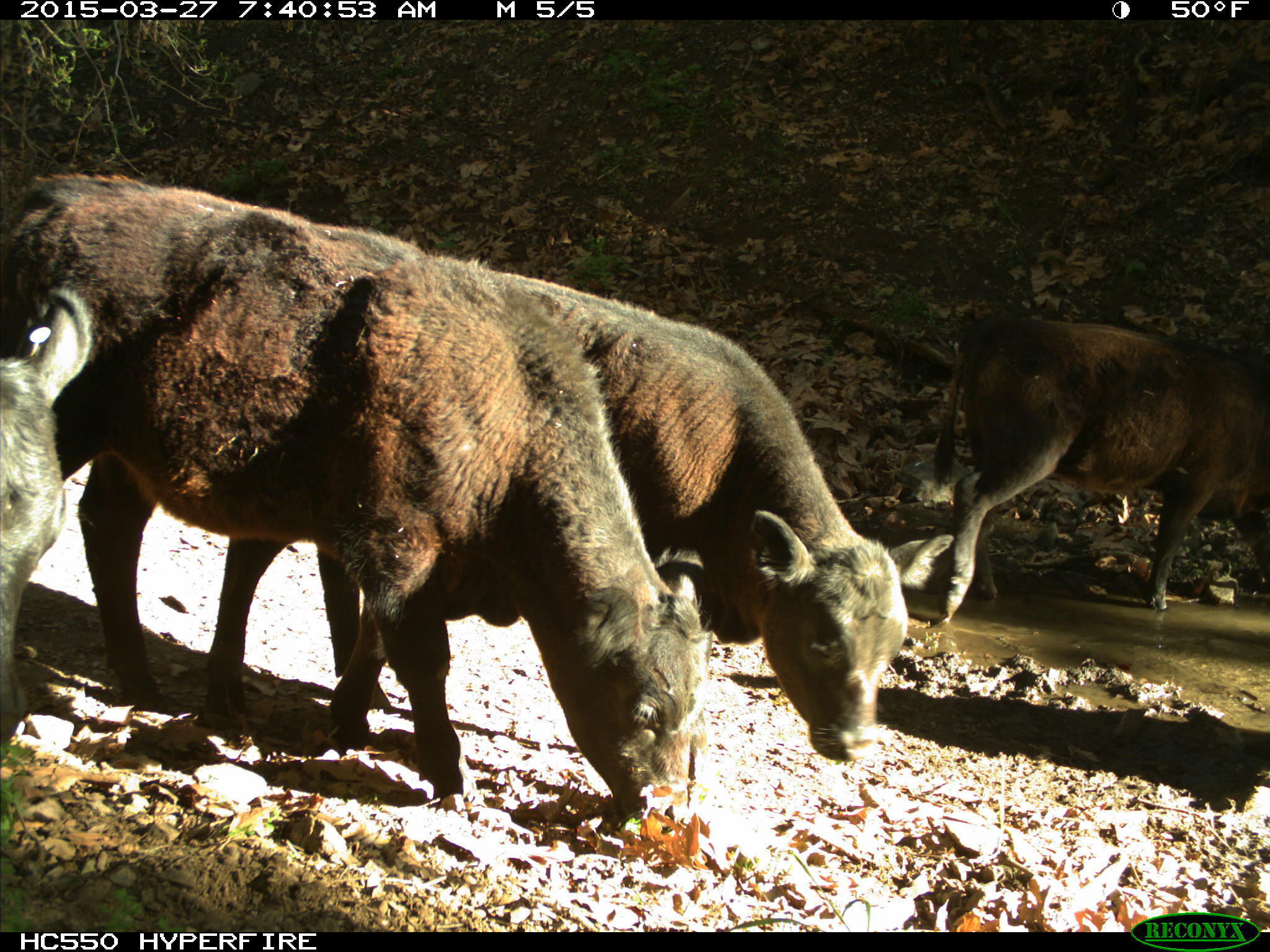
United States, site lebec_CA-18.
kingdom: Animalia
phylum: Chordata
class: Mammalia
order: Artiodactyla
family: Bovidae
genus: Bos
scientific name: Bos taurus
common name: domestic cow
Bos taurus (domestic cow).